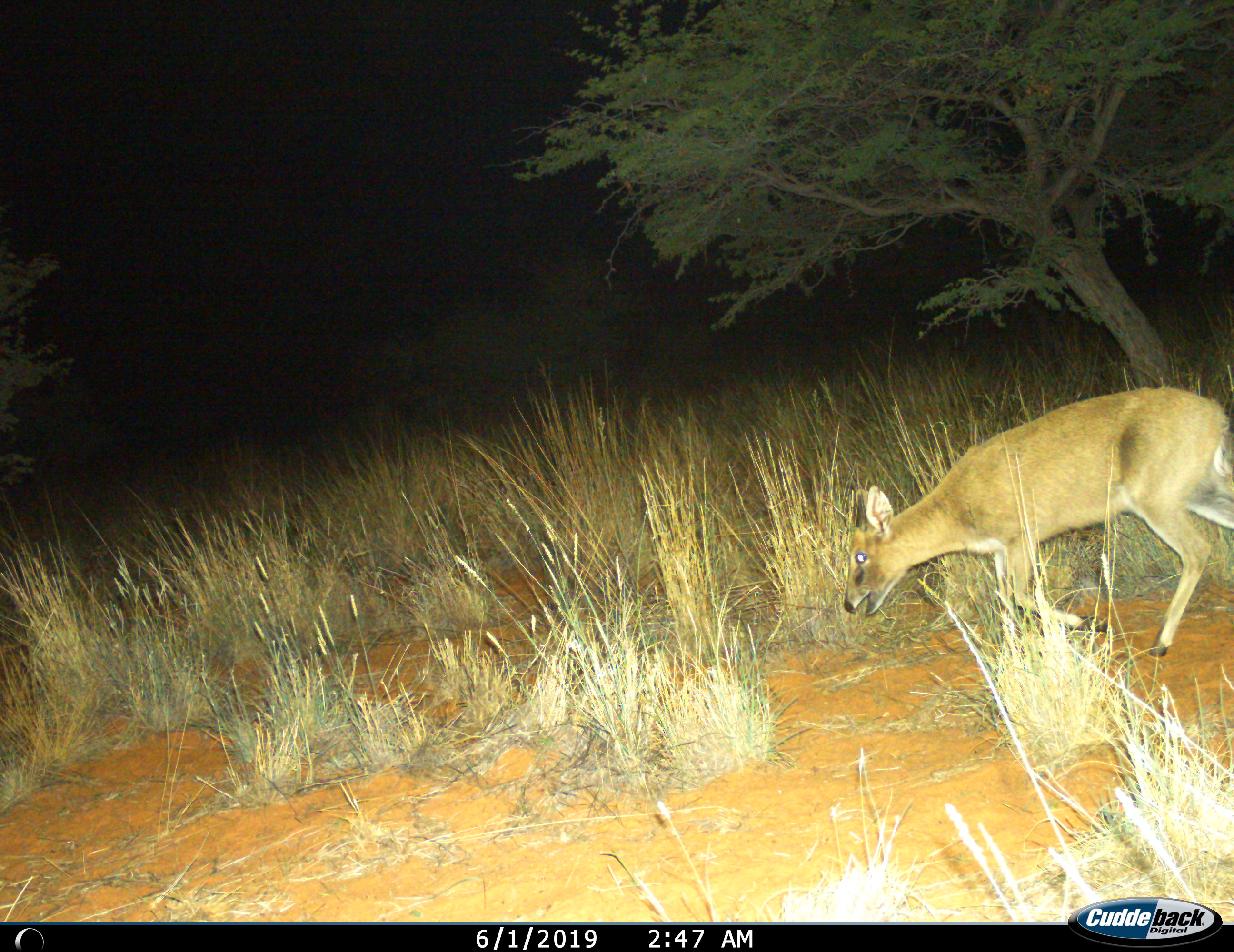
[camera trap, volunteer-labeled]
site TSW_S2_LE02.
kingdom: Animalia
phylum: Chordata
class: Mammalia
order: Artiodactyla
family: Bovidae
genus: Sylvicapra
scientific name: Sylvicapra grimmia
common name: common duiker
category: duikercommongrey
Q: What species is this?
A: Duikercommongrey (common duiker) (Sylvicapra grimmia).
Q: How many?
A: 1.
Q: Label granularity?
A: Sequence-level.